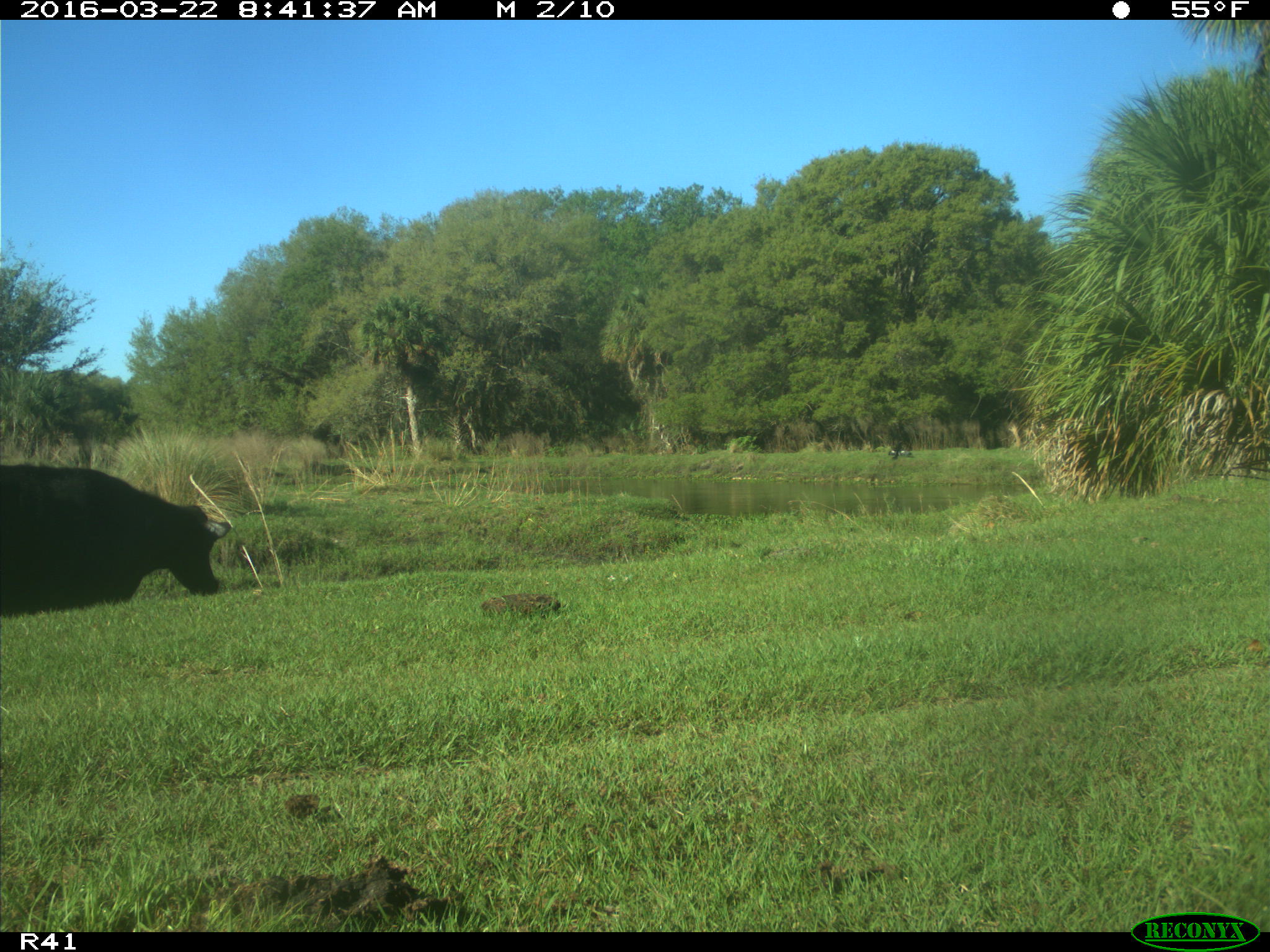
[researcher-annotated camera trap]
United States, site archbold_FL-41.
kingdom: Animalia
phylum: Chordata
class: Mammalia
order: Artiodactyla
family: Bovidae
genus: Bos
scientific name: Bos taurus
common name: domestic cow